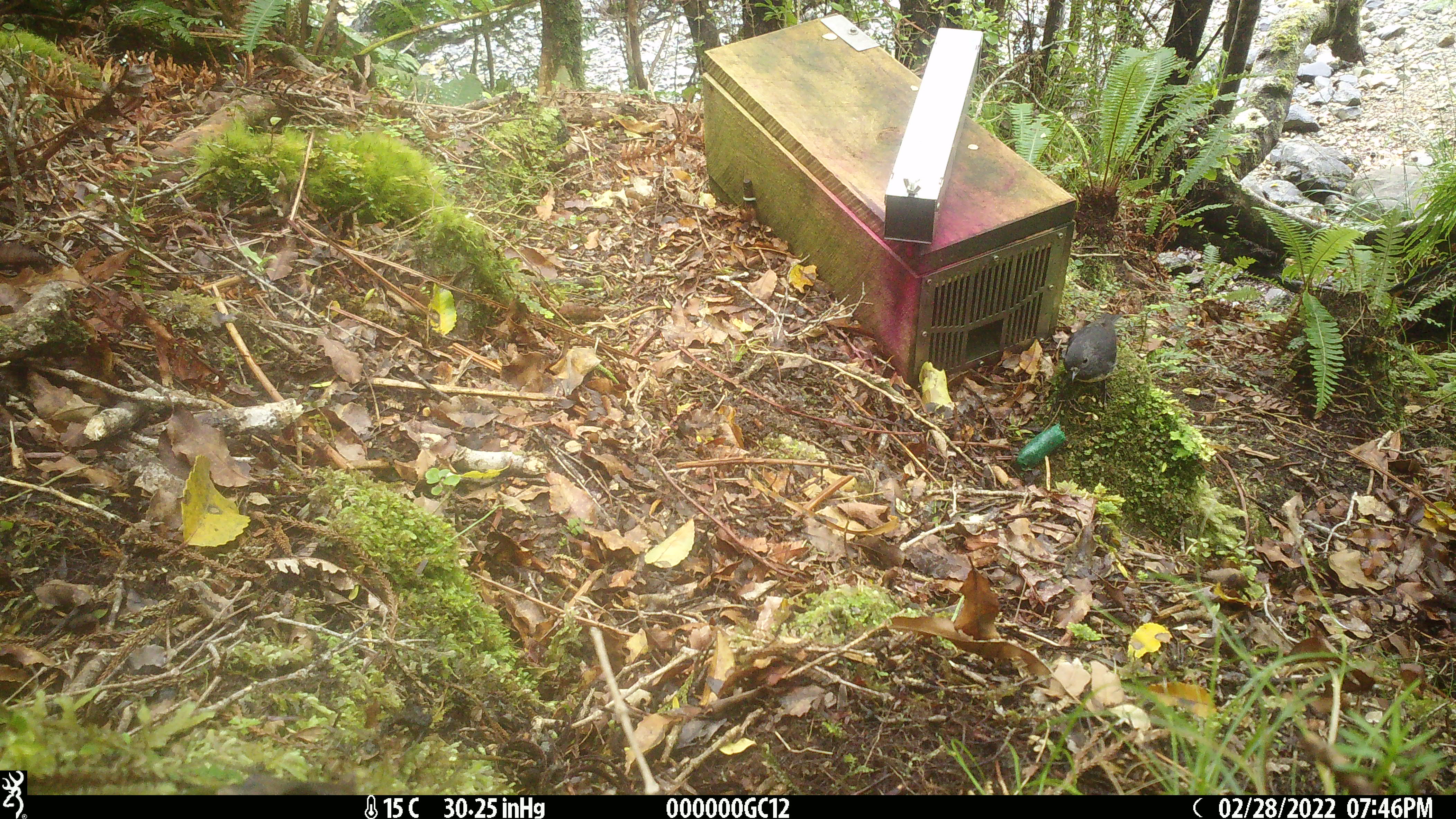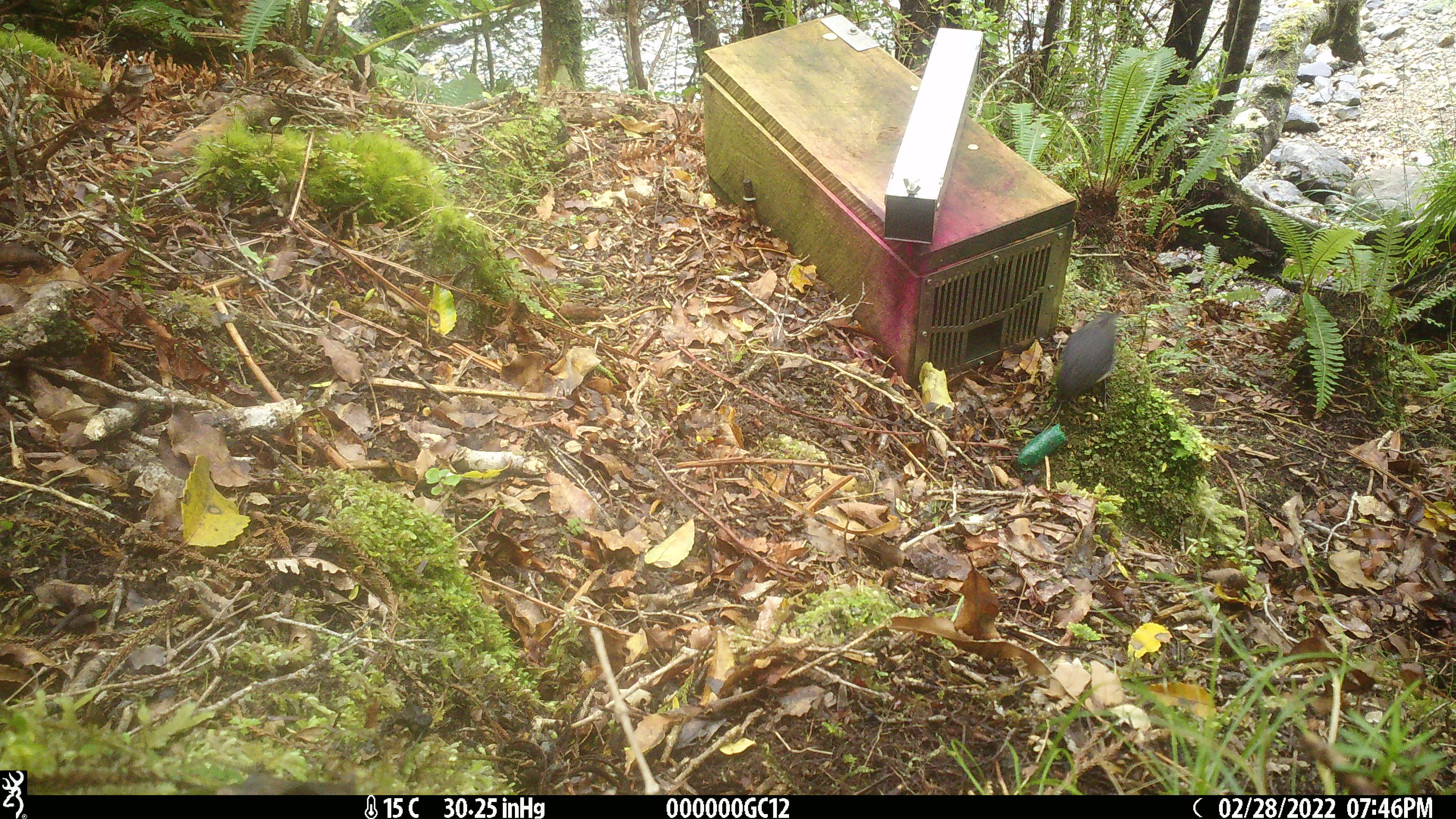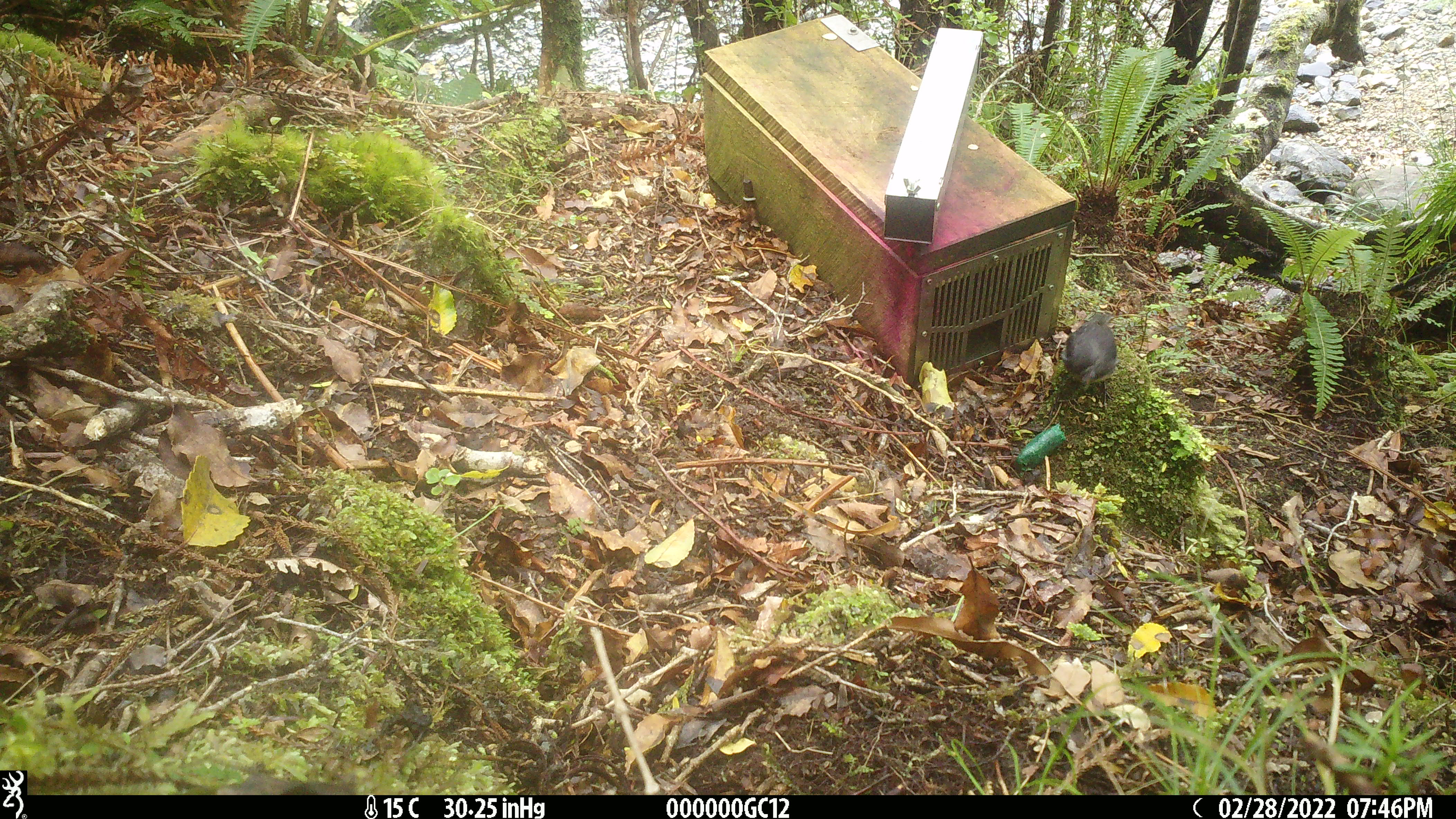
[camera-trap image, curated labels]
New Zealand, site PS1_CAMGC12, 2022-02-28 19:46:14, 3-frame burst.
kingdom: Animalia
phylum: Chordata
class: Aves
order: Passeriformes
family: Petroicidae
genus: Petroica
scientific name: Petroica australis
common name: new zealand robin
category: robin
Robin (new zealand robin) (Petroica australis).